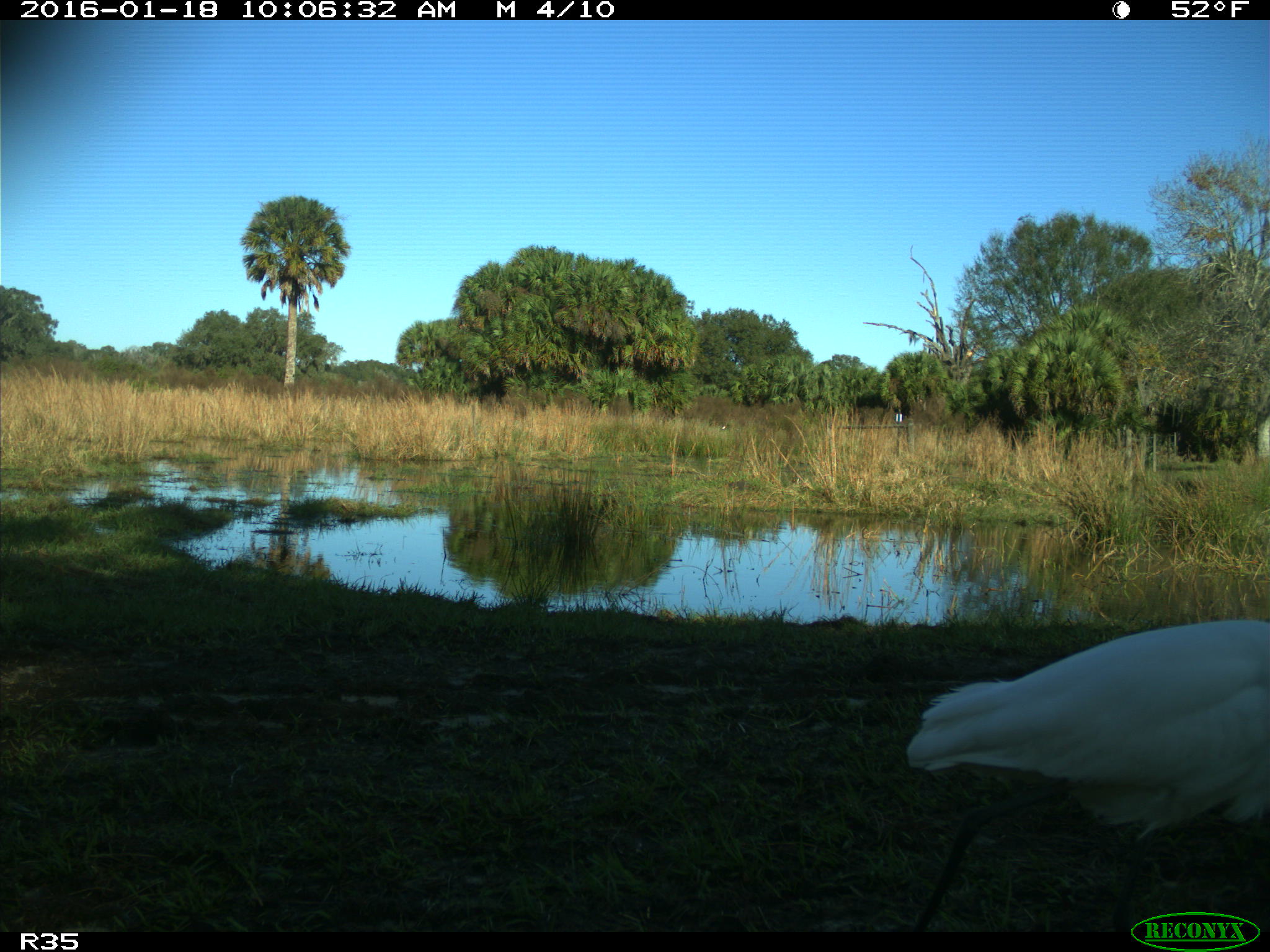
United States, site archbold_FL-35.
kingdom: Animalia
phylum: Chordata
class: Aves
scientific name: Aves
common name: birds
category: unidentified bird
Unidentified bird (birds) (Aves).